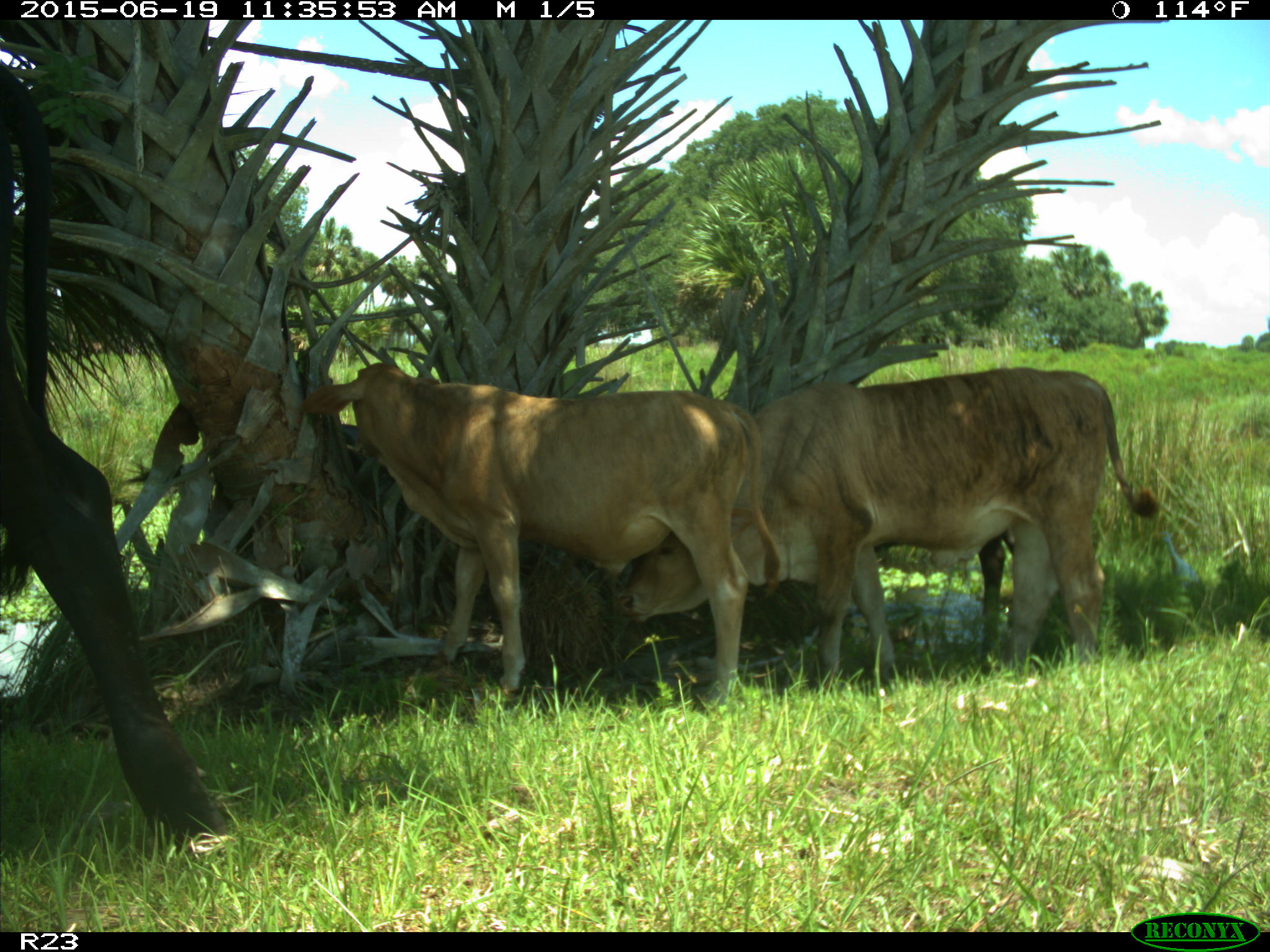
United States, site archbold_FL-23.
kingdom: Animalia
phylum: Chordata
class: Mammalia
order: Artiodactyla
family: Bovidae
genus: Bos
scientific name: Bos taurus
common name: domestic cow